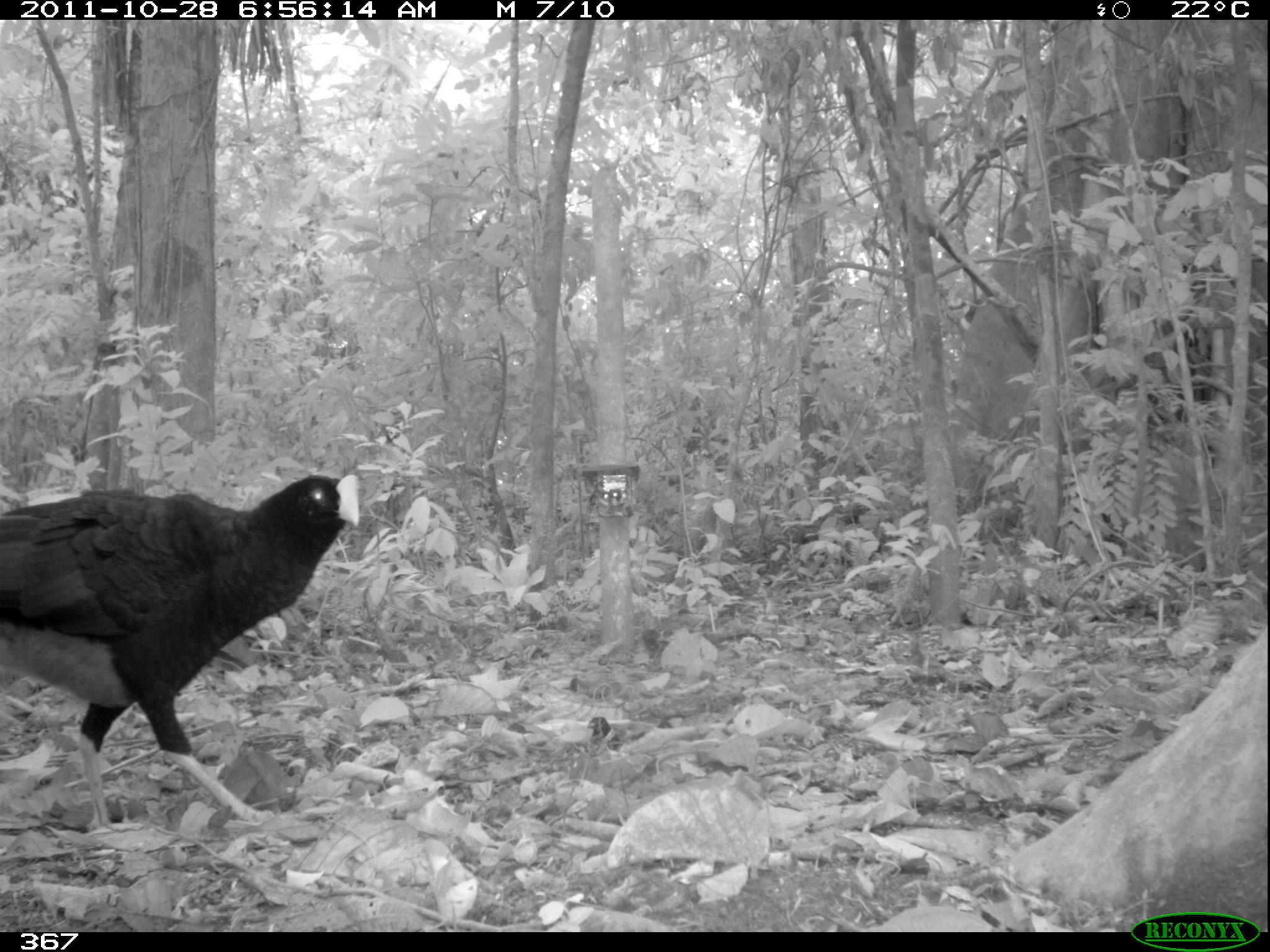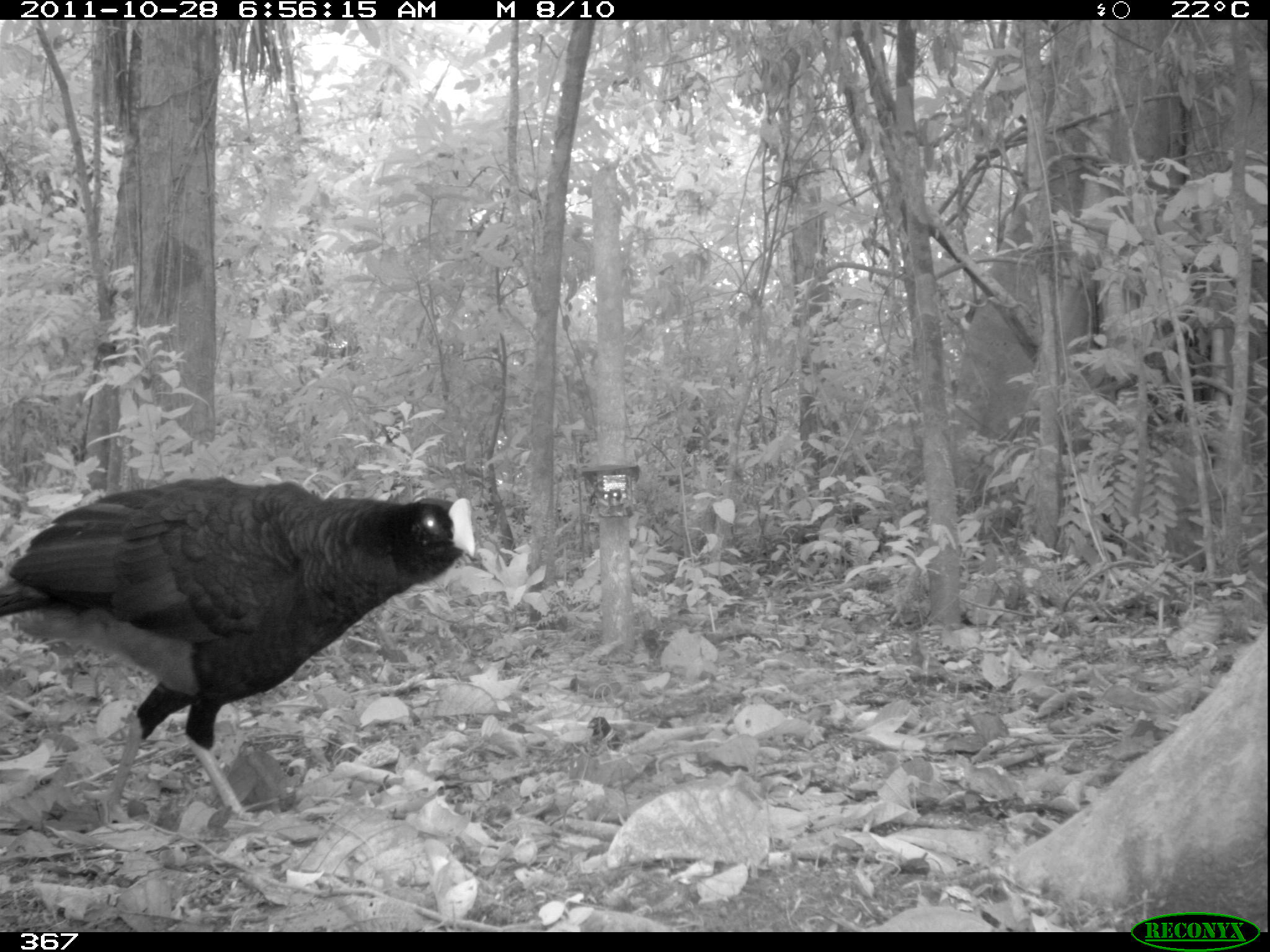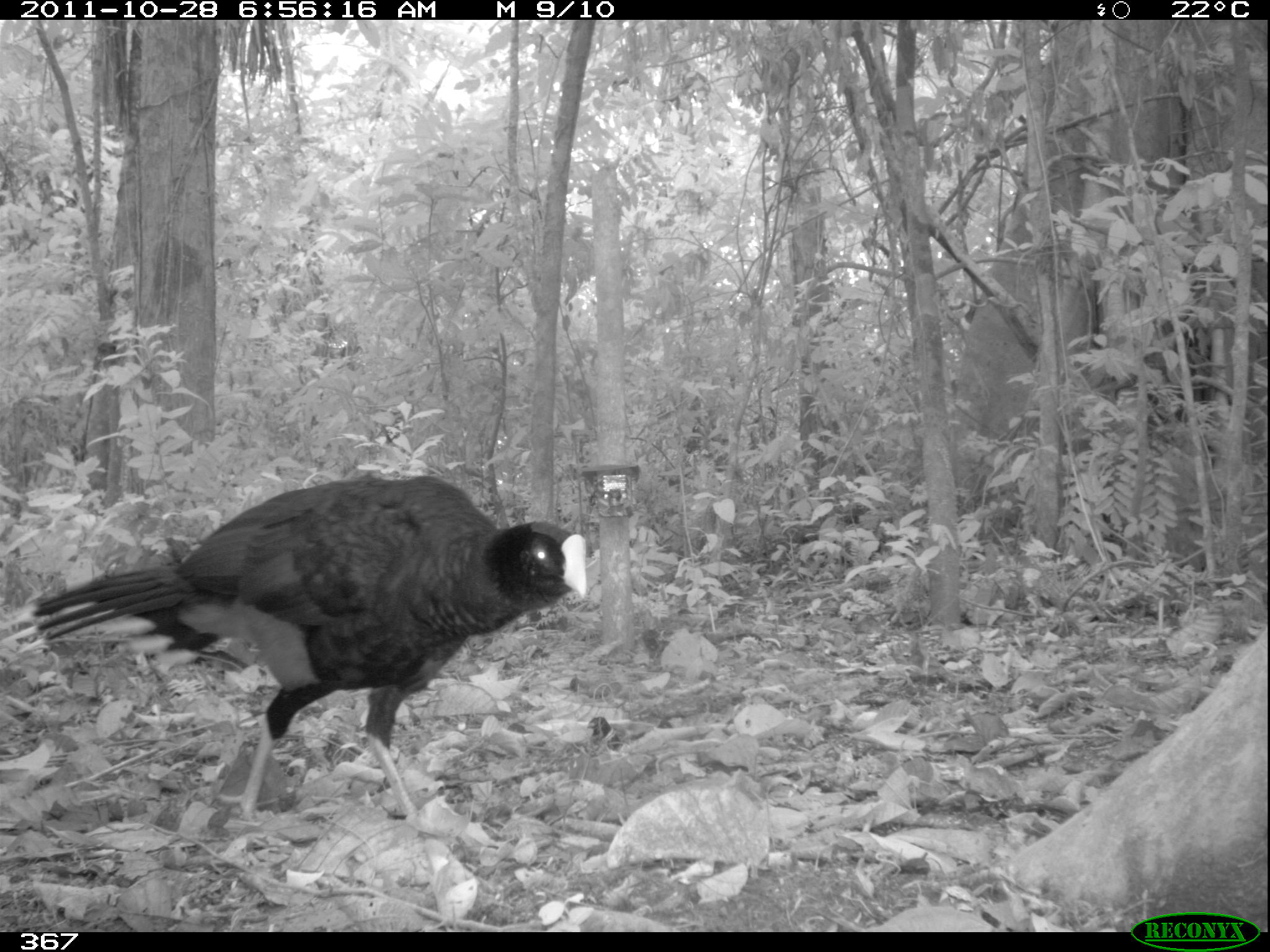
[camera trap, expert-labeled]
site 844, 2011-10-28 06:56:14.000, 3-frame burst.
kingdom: Animalia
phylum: Chordata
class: Aves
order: Galliformes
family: Cracidae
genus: Mitu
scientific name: Mitu tuberosum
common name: razor-billed curassow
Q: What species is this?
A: Mitu tuberosum (razor-billed curassow).